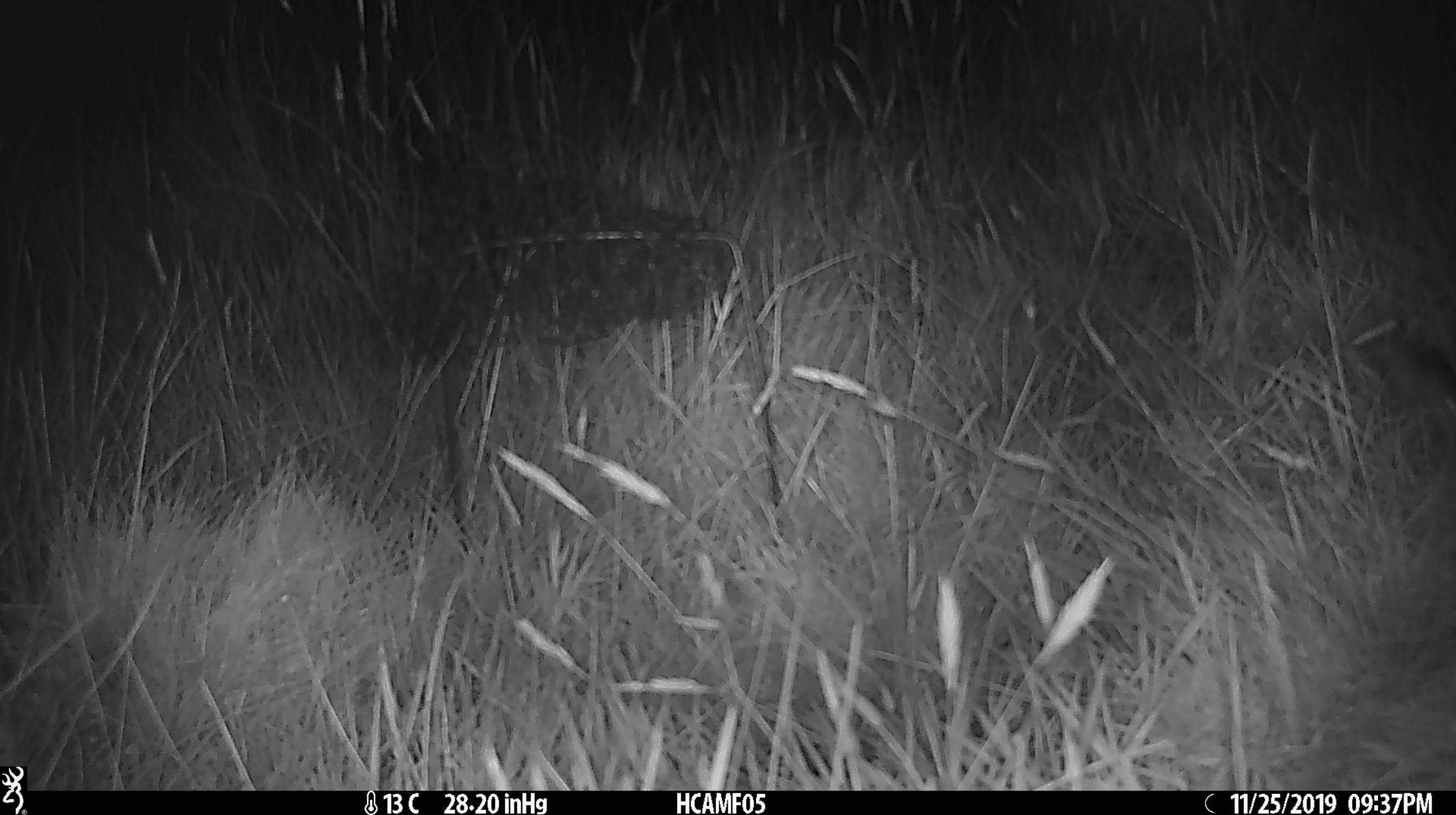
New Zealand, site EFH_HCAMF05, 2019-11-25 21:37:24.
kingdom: Animalia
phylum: Chordata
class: Mammalia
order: Rodentia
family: Muridae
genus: Mus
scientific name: Mus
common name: mouse